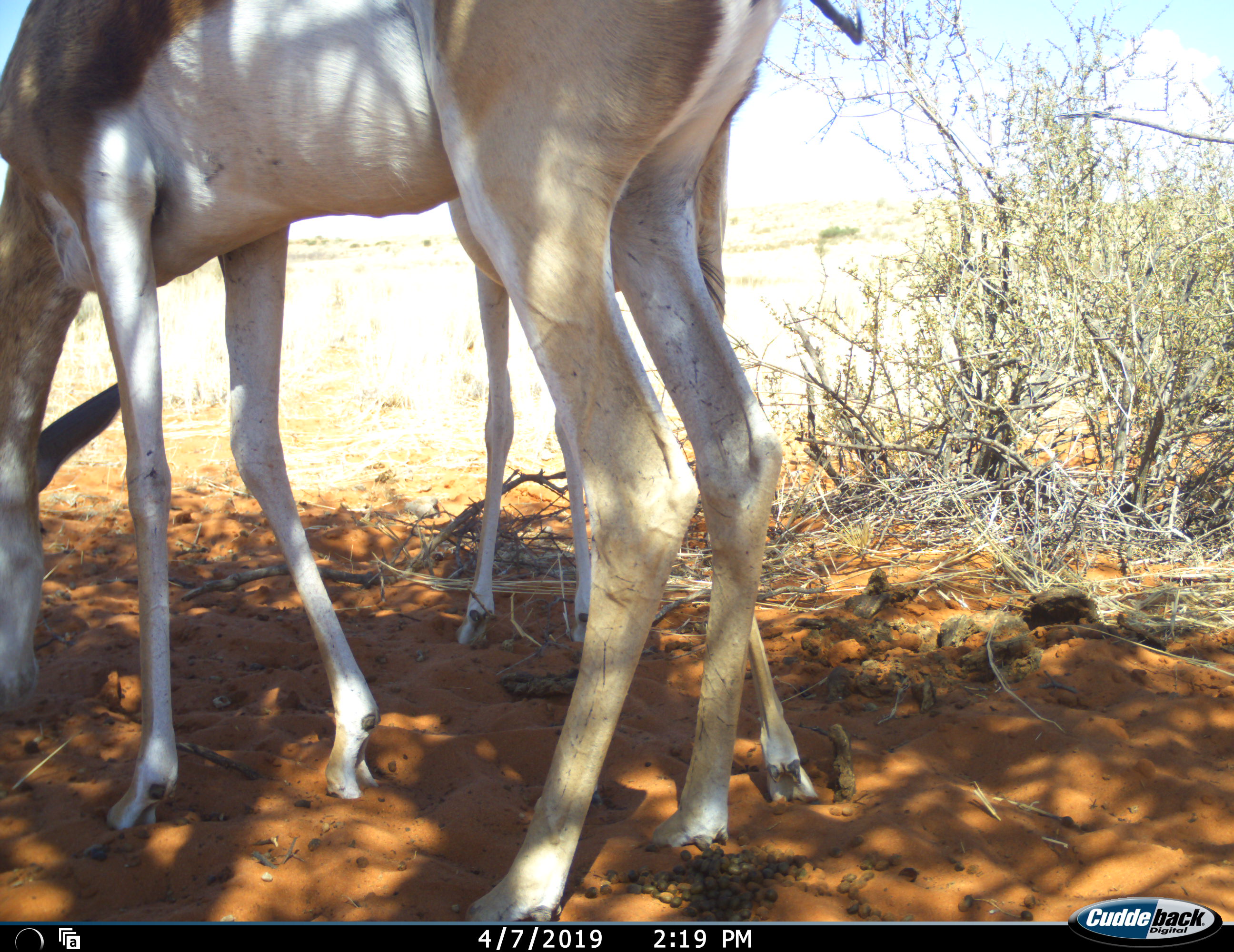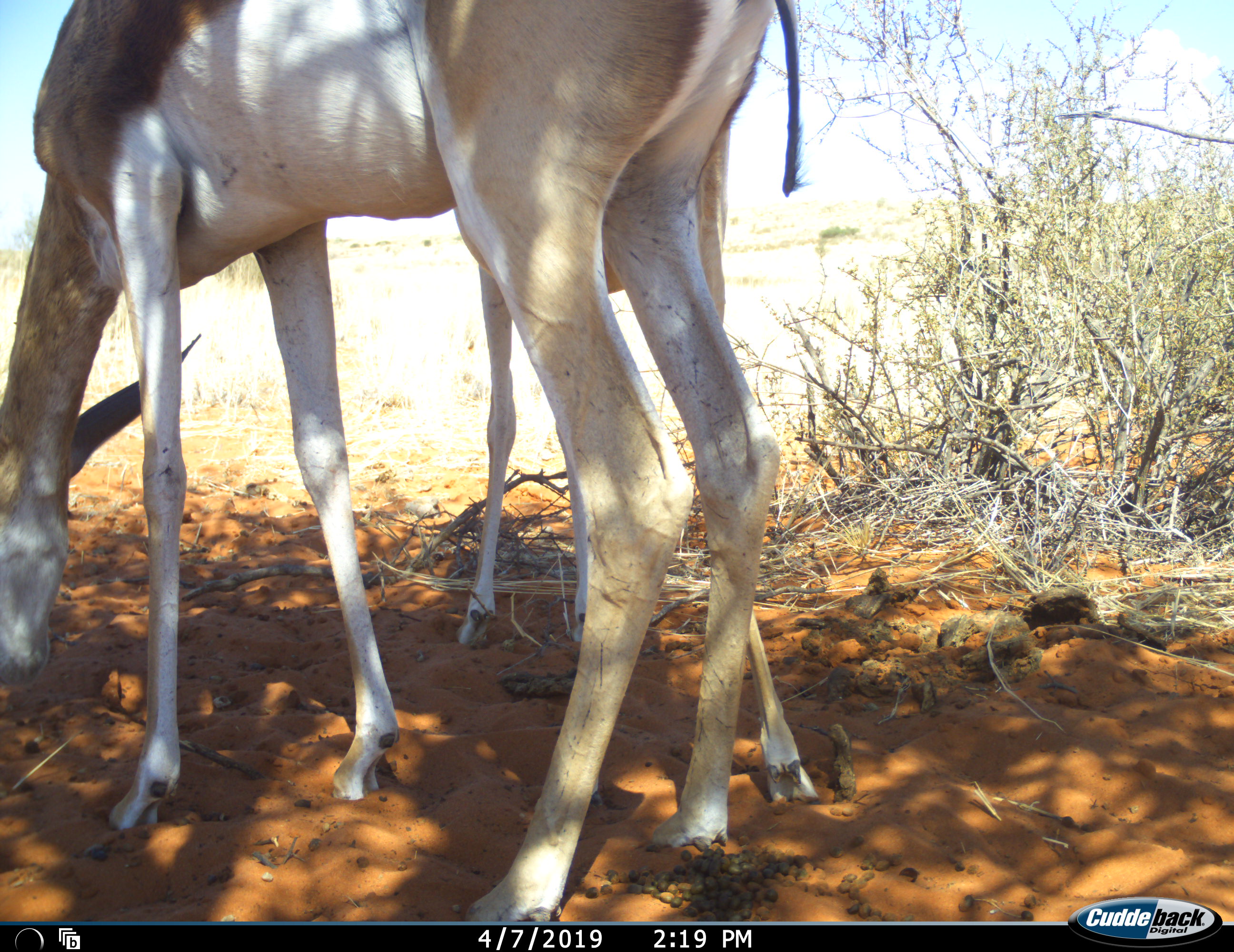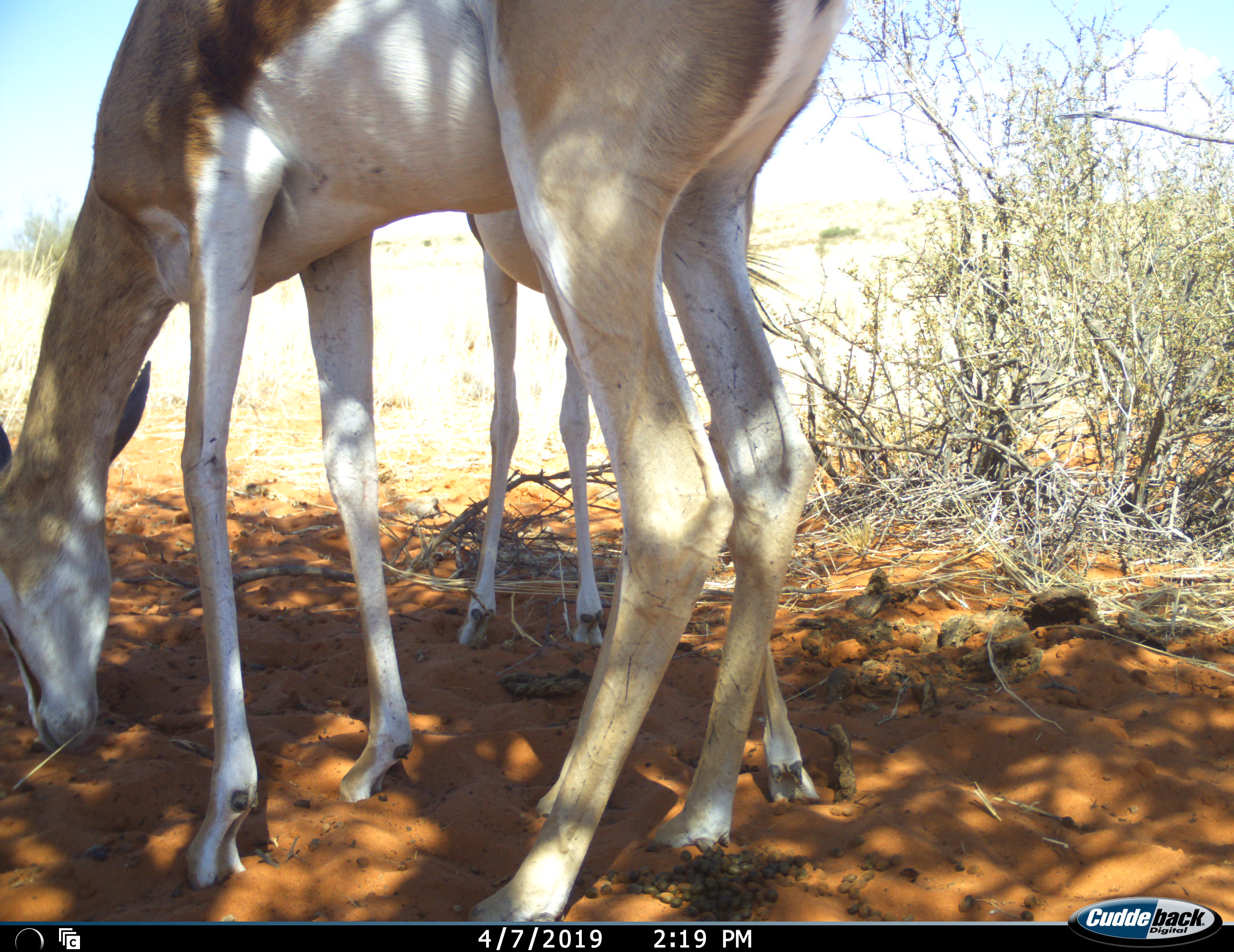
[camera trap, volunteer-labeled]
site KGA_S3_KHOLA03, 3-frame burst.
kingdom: Animalia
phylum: Chordata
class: Mammalia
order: Artiodactyla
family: Bovidae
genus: Antidorcas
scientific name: Antidorcas marsupialis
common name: springbok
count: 2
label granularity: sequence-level